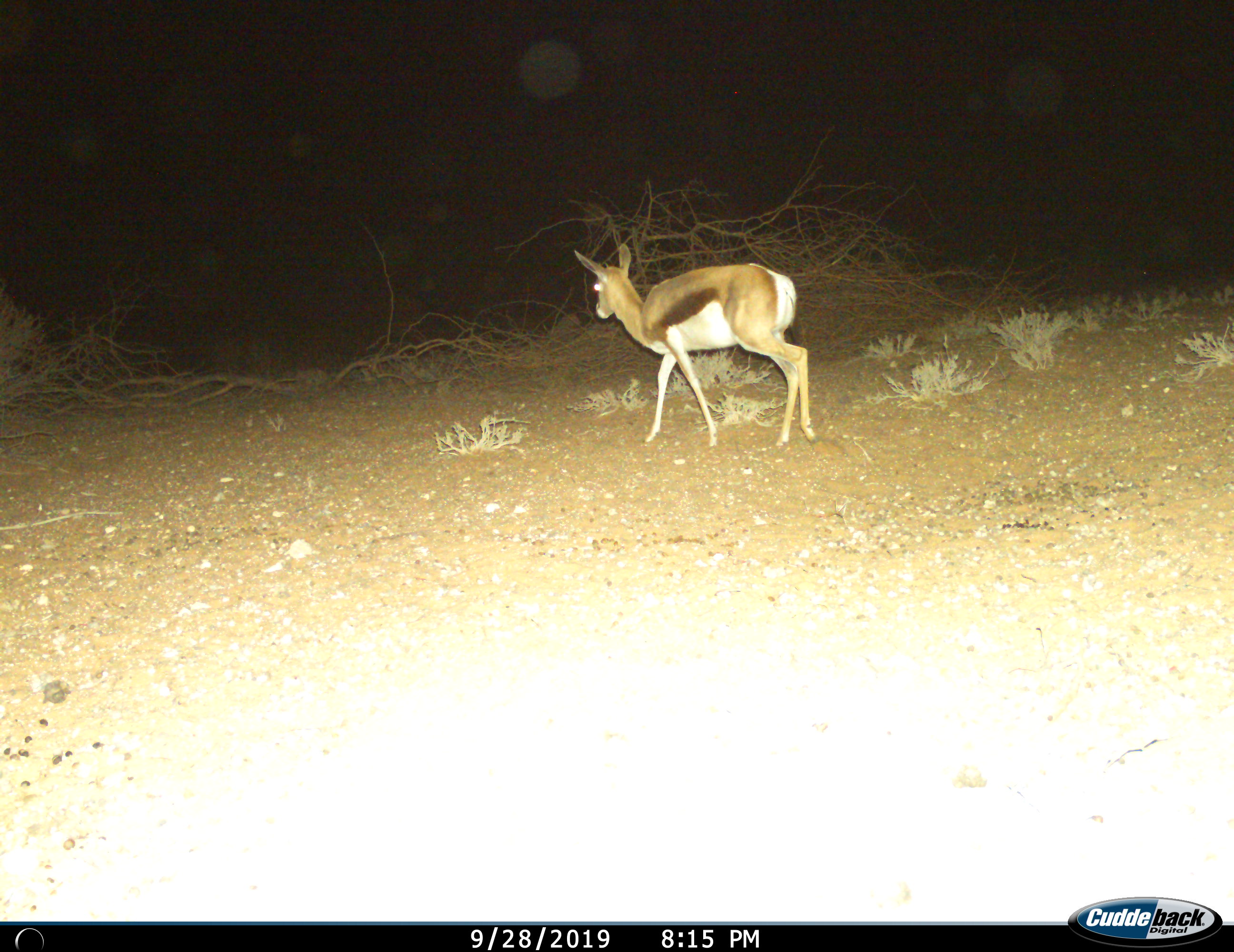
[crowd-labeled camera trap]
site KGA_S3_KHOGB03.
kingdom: Animalia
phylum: Chordata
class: Mammalia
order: Artiodactyla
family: Bovidae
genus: Antidorcas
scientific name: Antidorcas marsupialis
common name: springbok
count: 1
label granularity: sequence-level